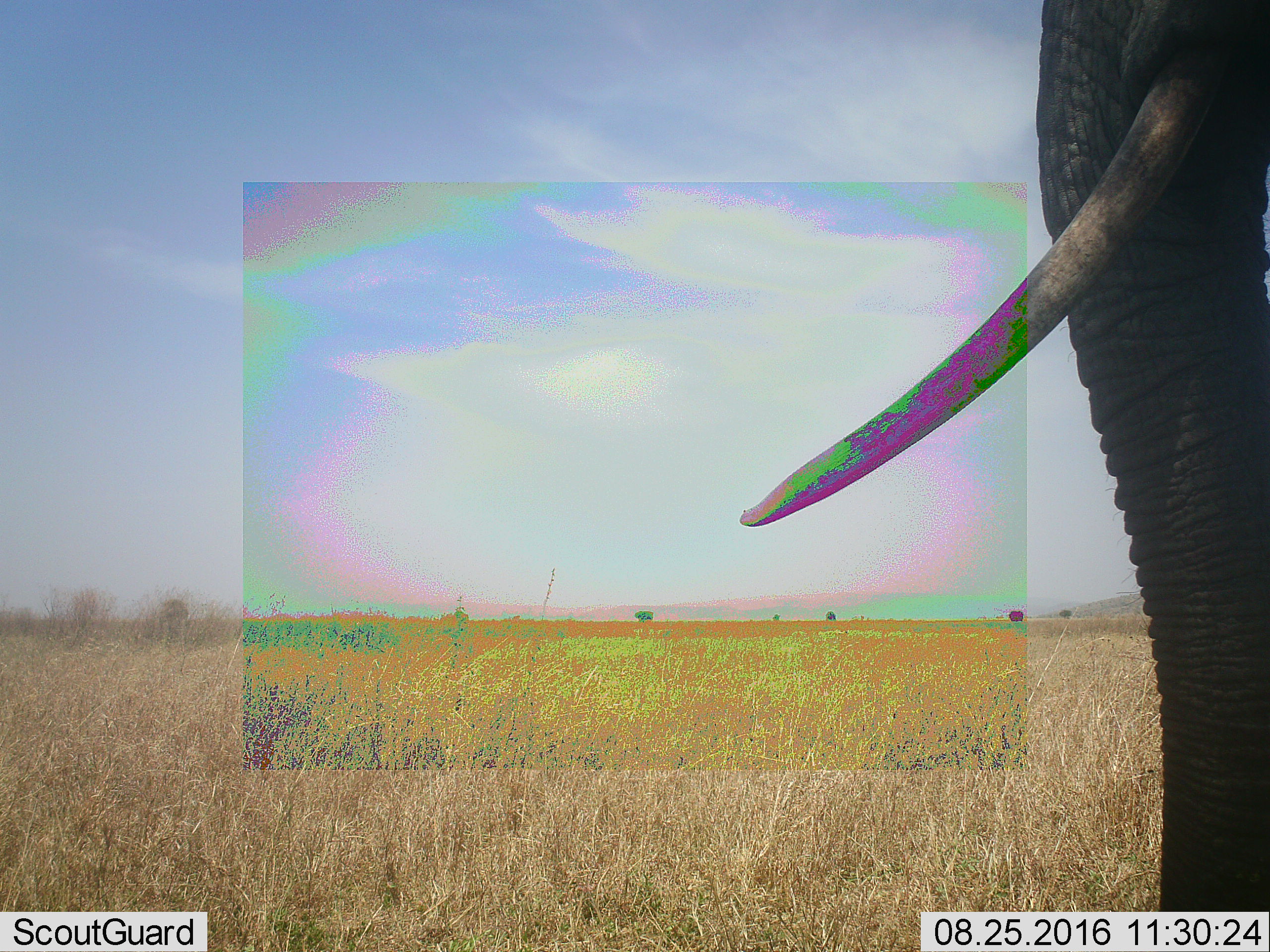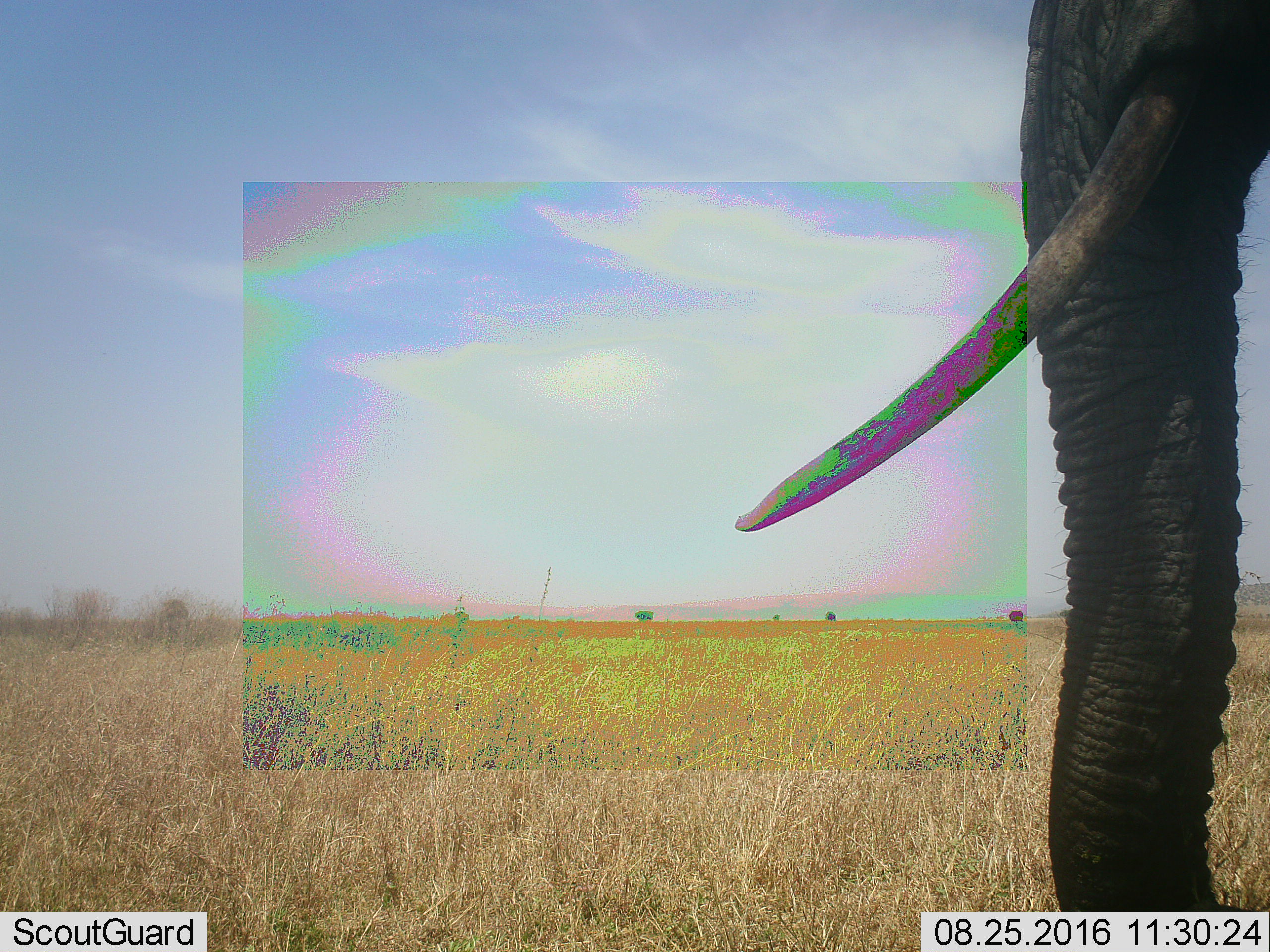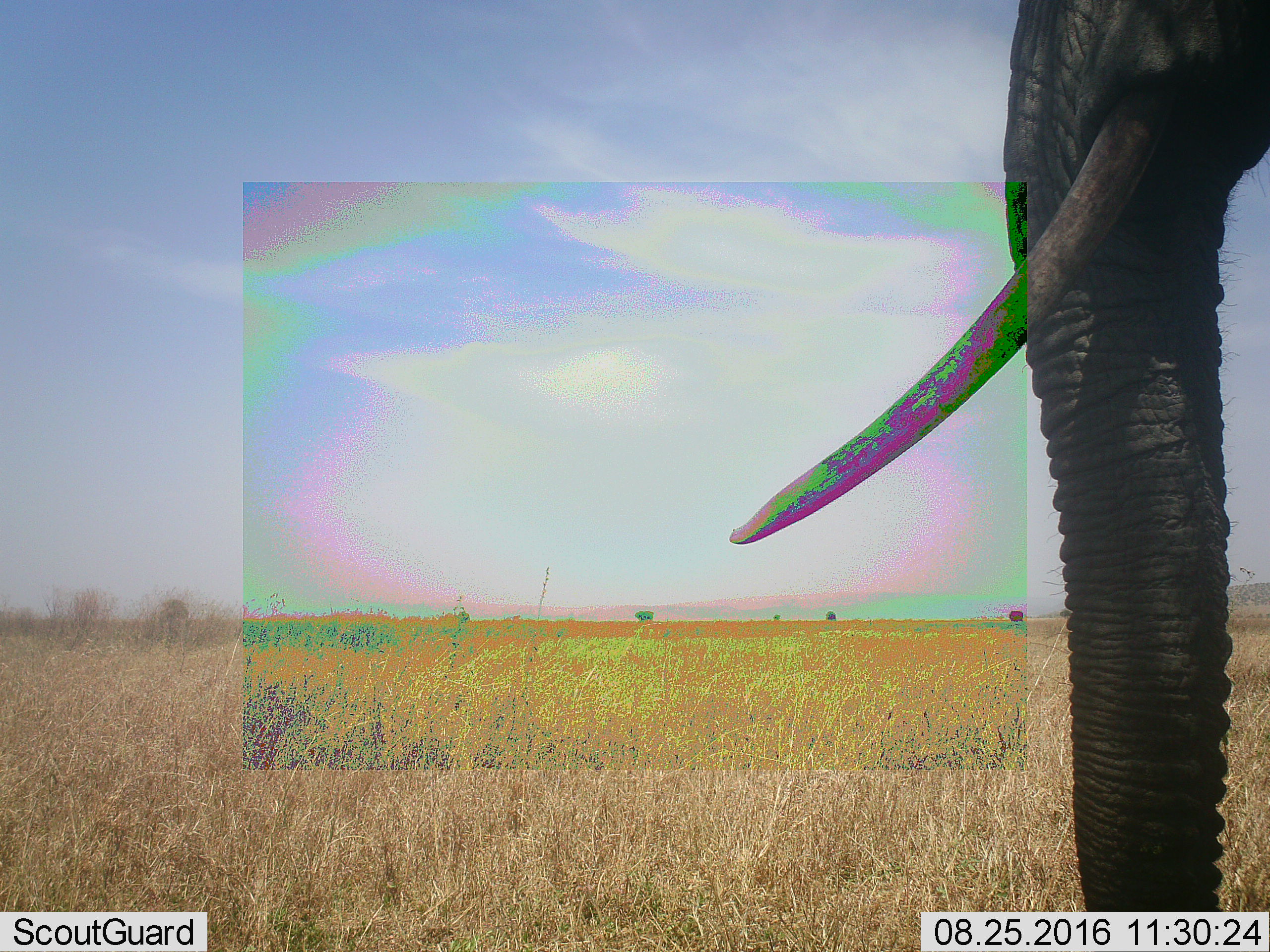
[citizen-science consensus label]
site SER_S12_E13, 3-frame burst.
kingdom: Animalia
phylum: Chordata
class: Mammalia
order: Proboscidea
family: Elephantidae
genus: Loxodonta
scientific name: Loxodonta africana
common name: african bush elephant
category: elephant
Elephant (african bush elephant) (Loxodonta africana), count 1. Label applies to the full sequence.